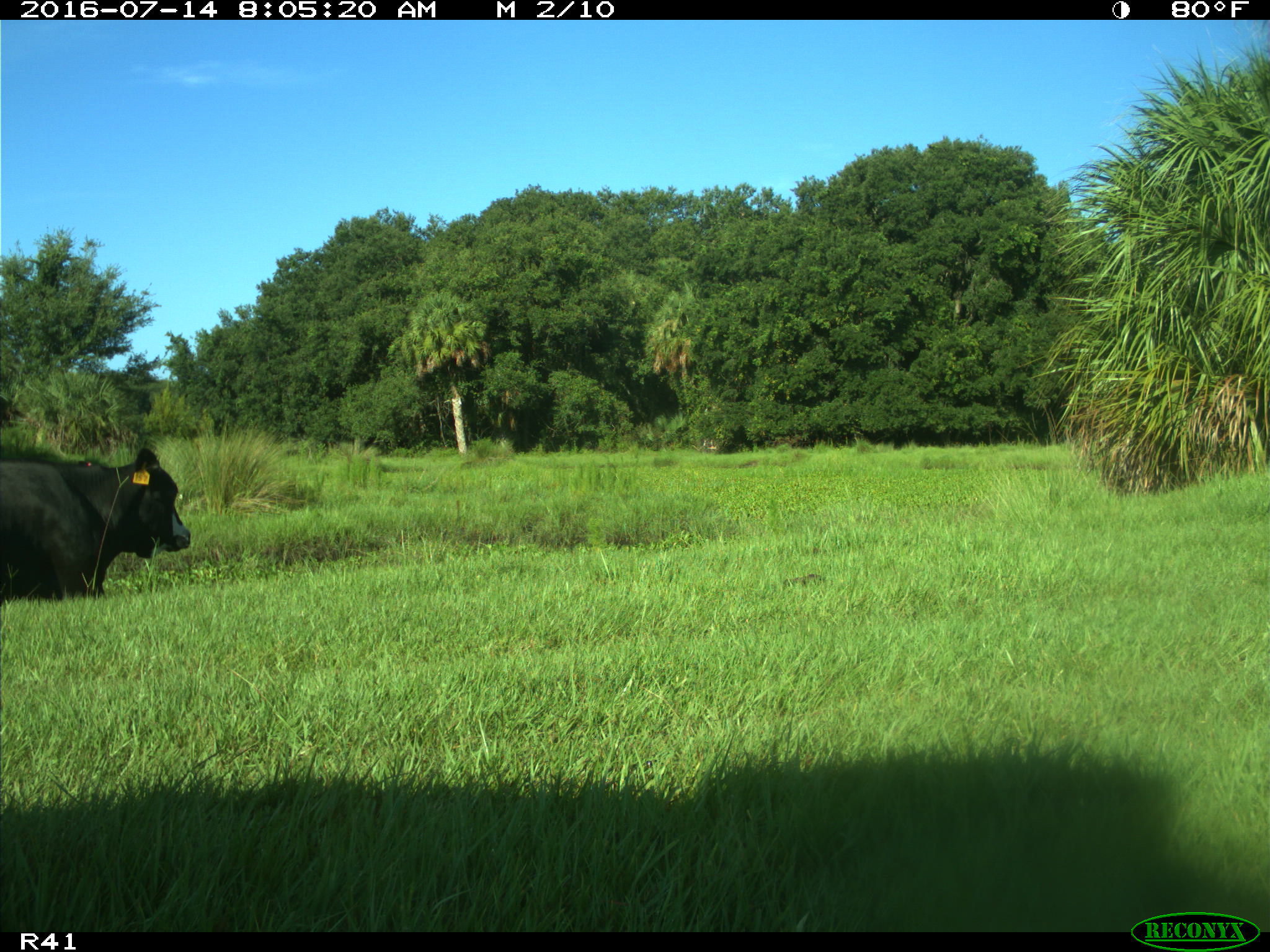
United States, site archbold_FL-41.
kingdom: Animalia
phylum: Chordata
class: Mammalia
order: Artiodactyla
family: Bovidae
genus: Bos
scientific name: Bos taurus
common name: domestic cow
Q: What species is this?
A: Bos taurus (domestic cow).